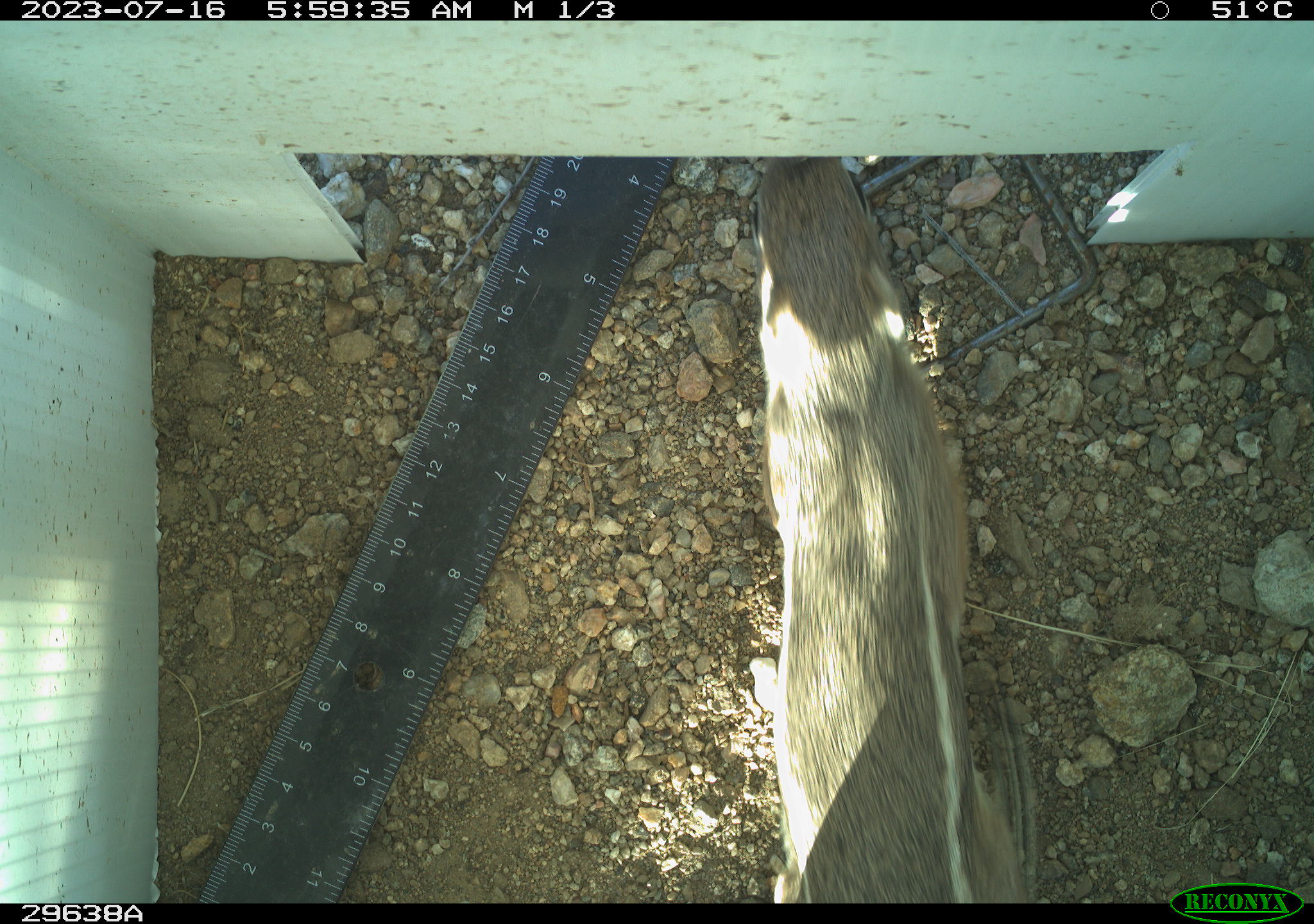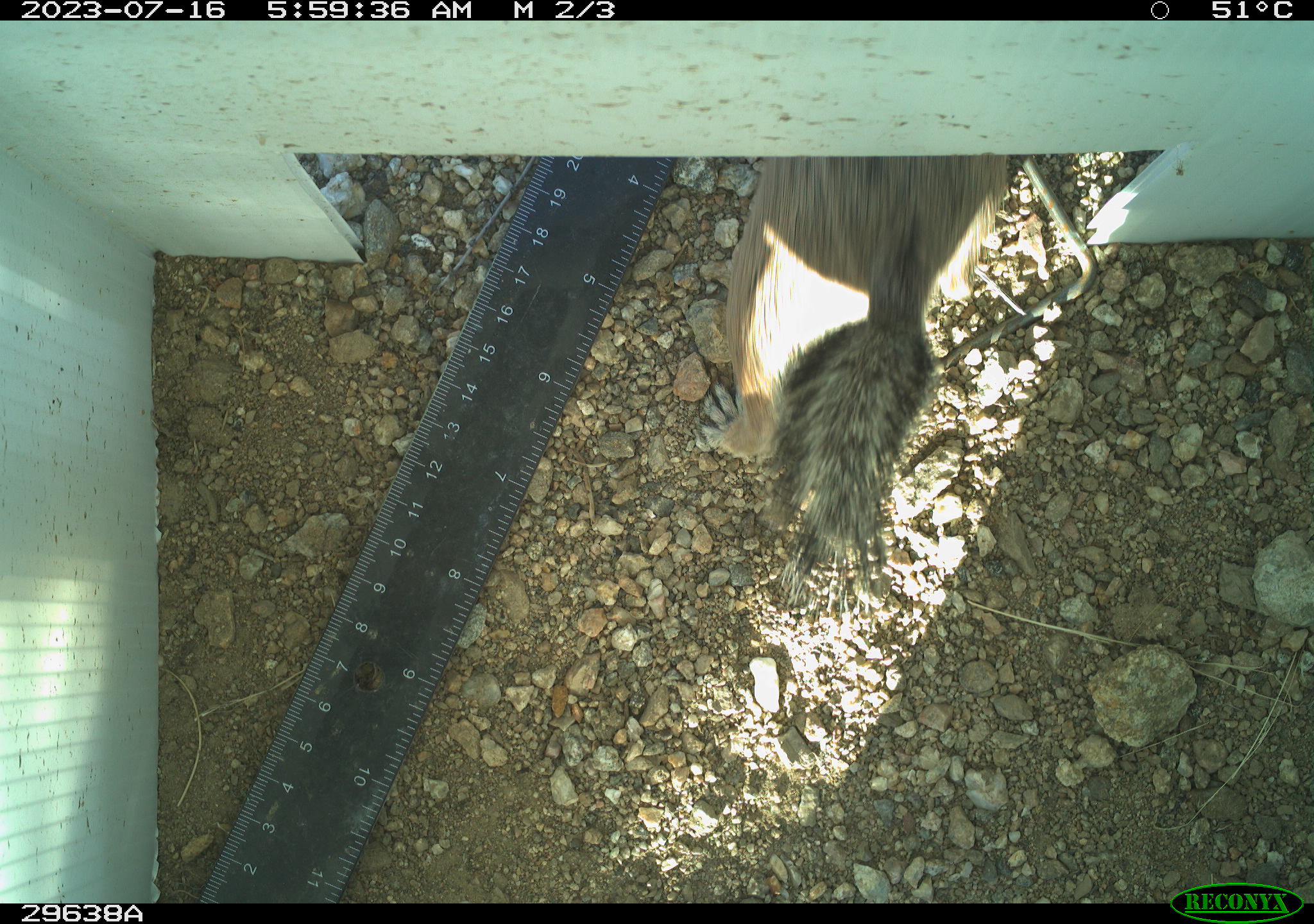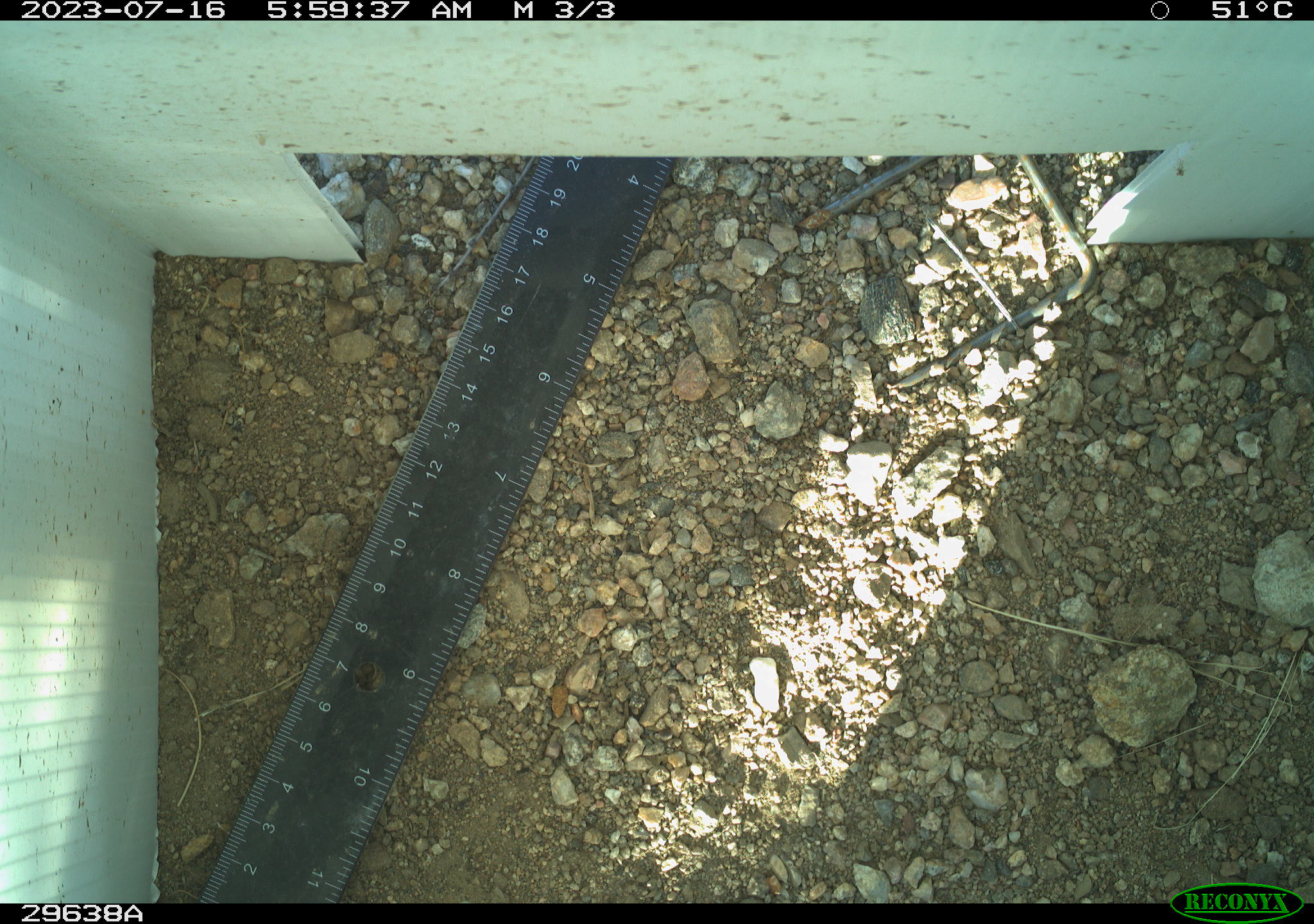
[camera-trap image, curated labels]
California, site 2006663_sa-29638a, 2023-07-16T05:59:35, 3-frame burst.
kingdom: Animalia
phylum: Chordata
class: Mammalia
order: Rodentia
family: Sciuridae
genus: Ammospermophilus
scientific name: Ammospermophilus leucurus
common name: white-tailed antelope squirrel